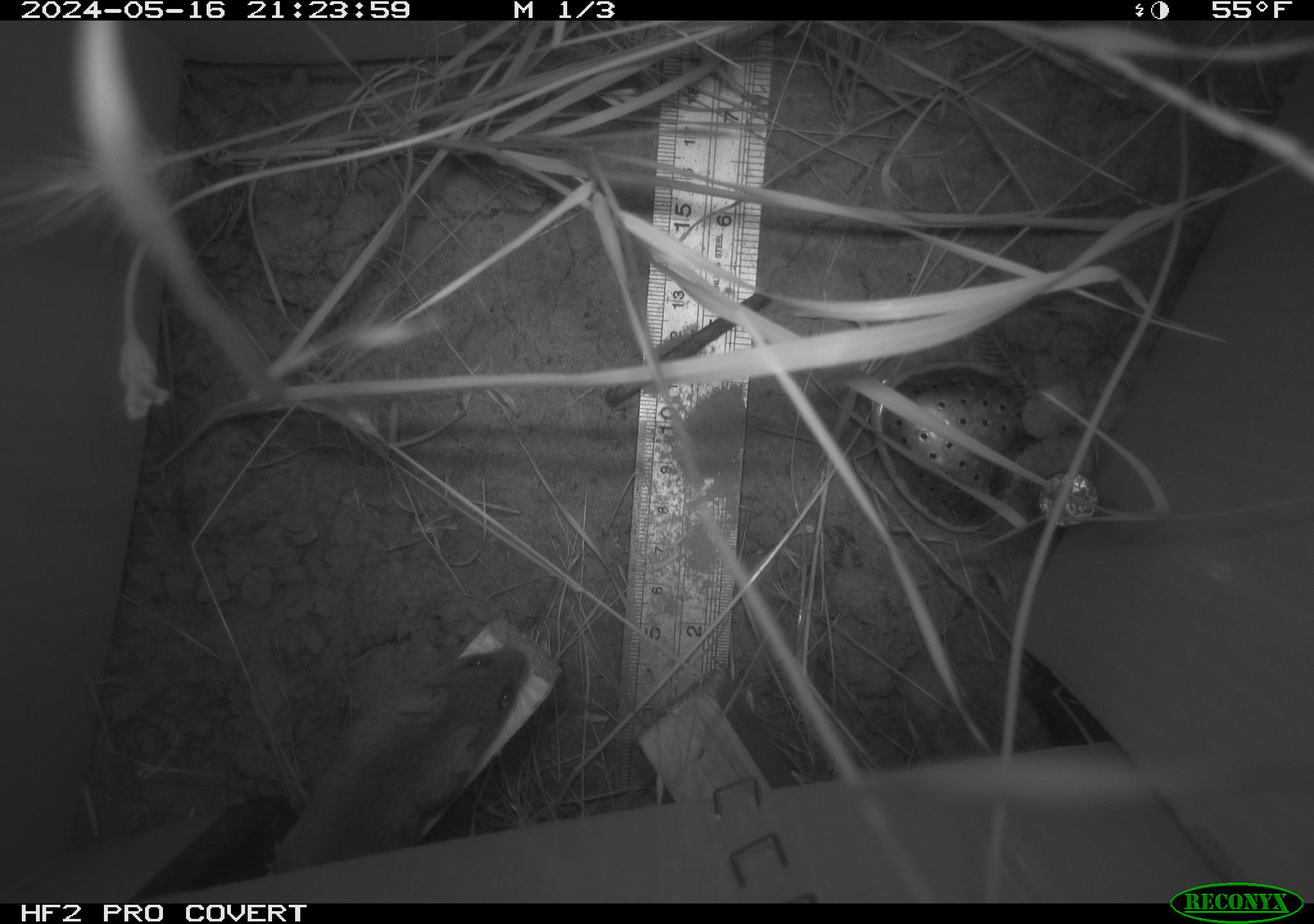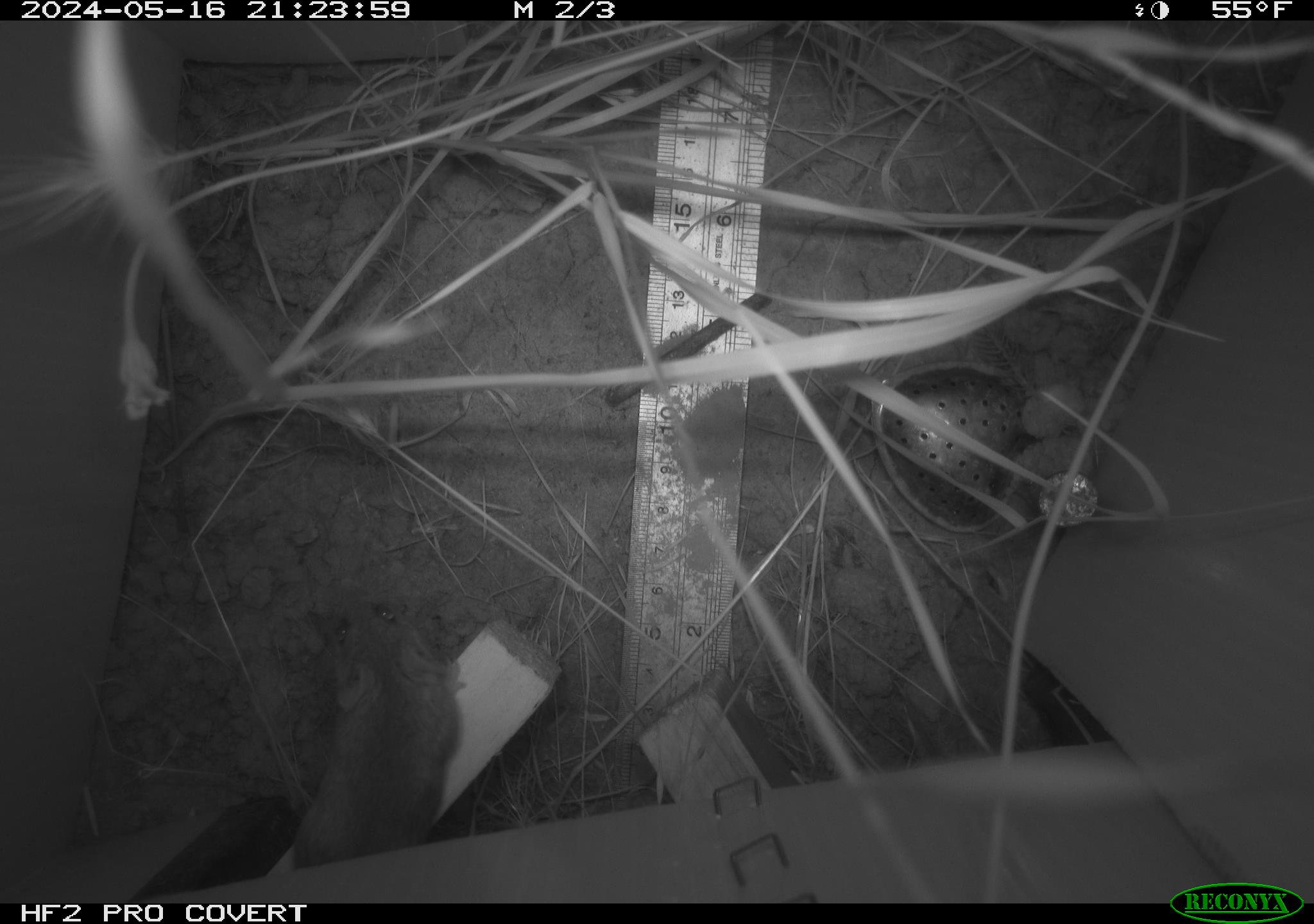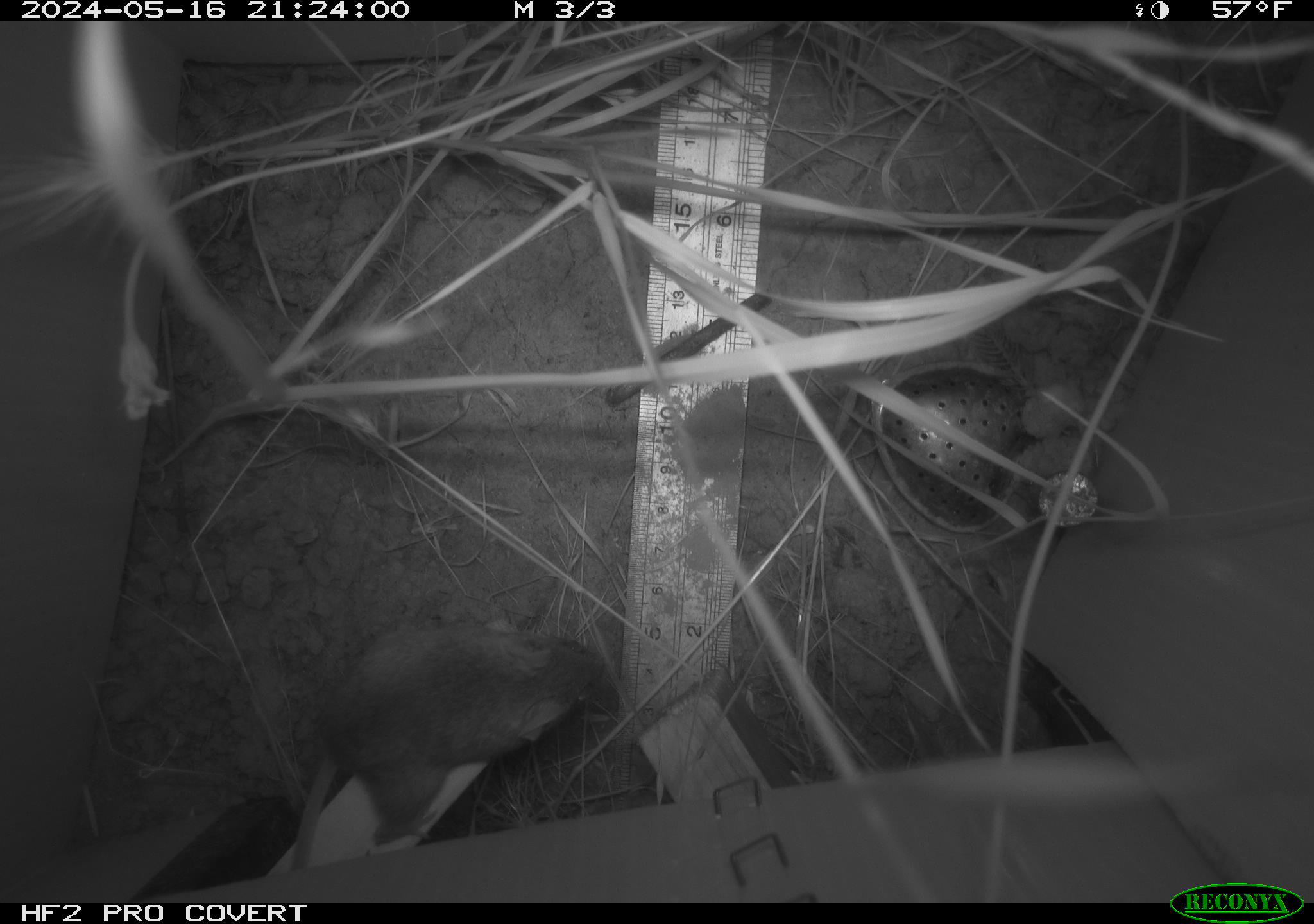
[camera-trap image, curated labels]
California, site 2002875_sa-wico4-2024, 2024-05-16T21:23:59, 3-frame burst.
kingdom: Animalia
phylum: Chordata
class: Mammalia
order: Rodentia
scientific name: Rodentia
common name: mouse species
Mouse species (Rodentia).